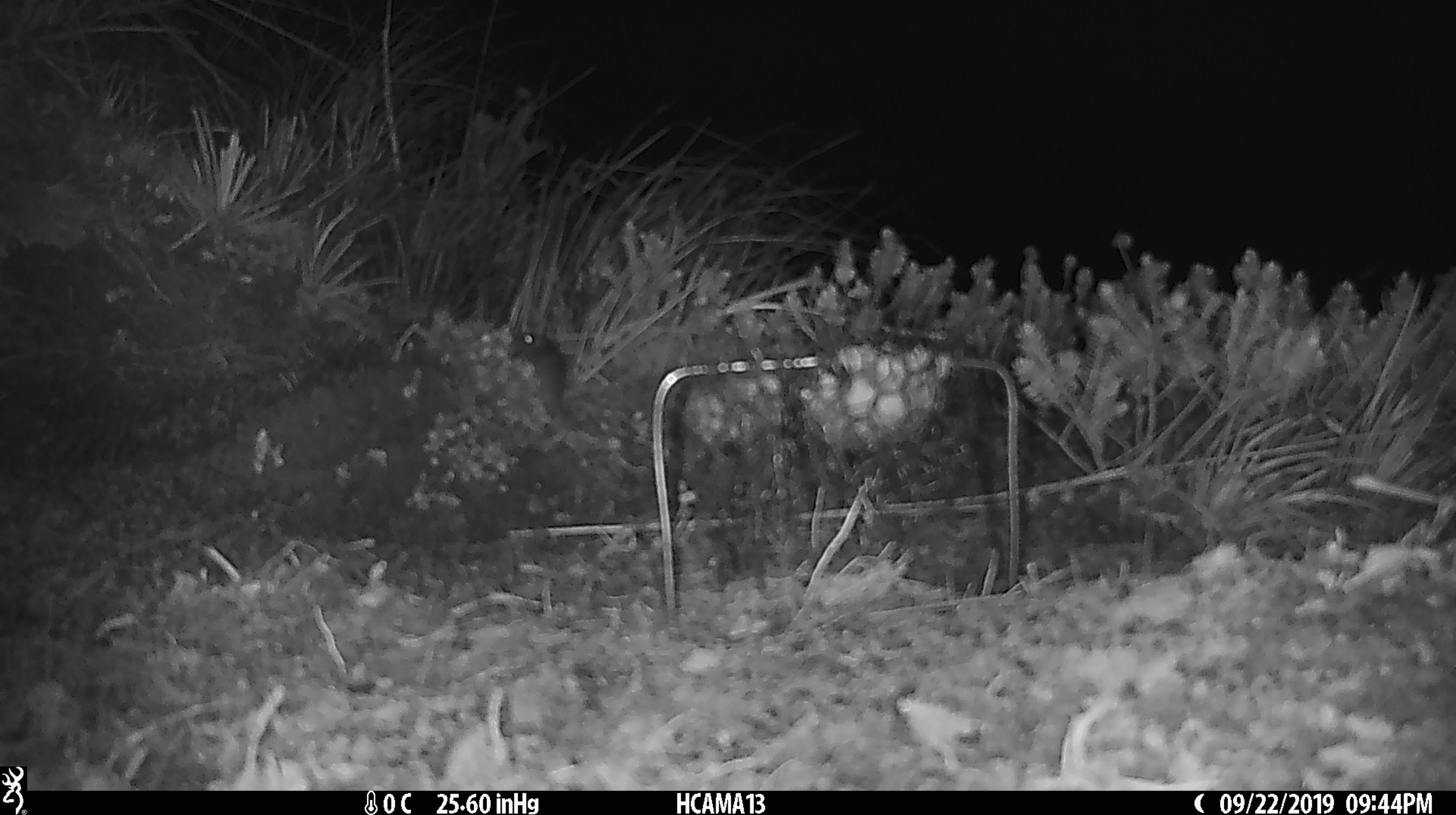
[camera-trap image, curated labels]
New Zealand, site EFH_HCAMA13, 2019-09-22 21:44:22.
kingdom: Animalia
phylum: Chordata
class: Mammalia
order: Rodentia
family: Muridae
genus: Mus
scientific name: Mus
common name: mouse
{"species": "mouse (Mus)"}